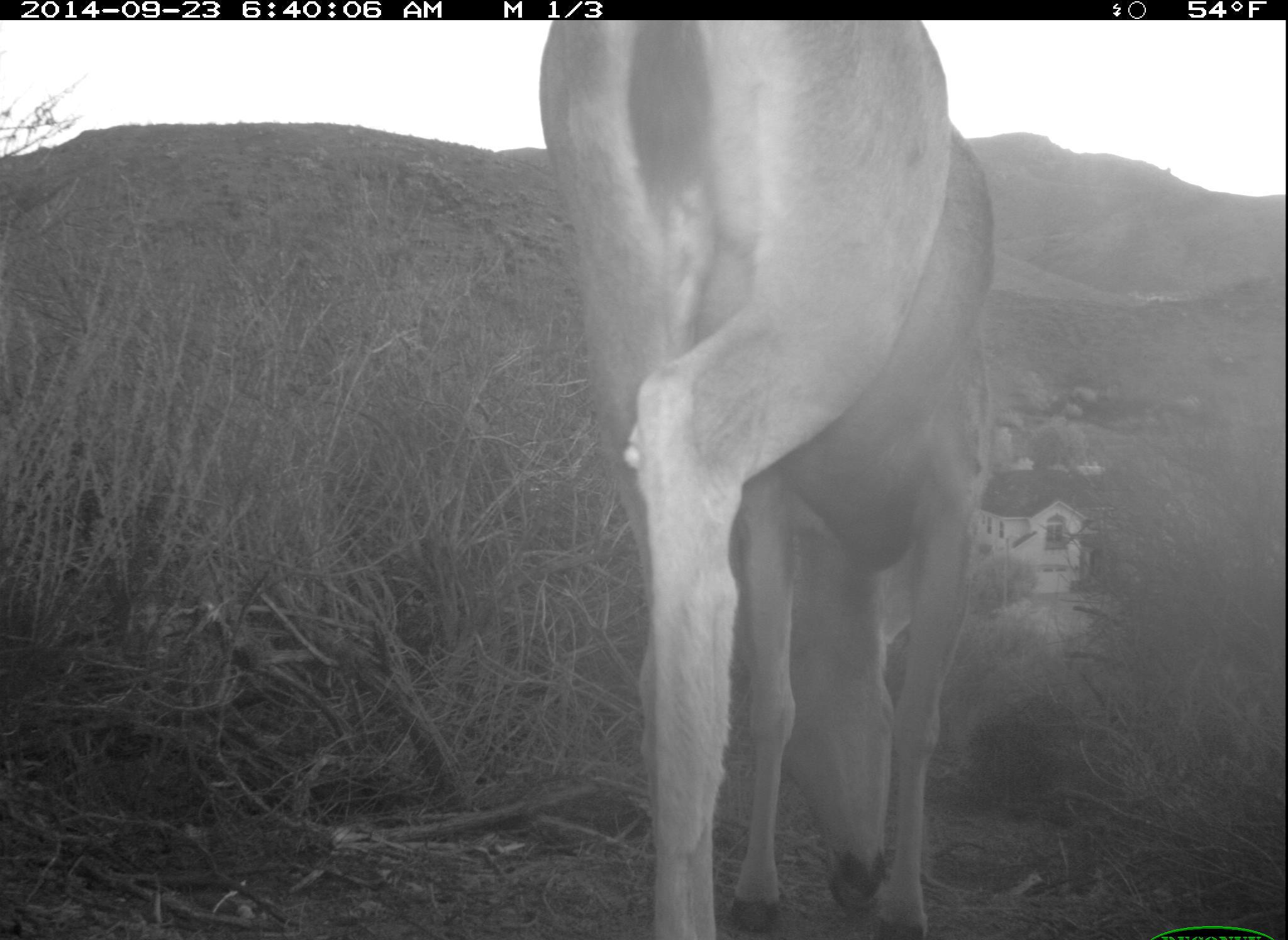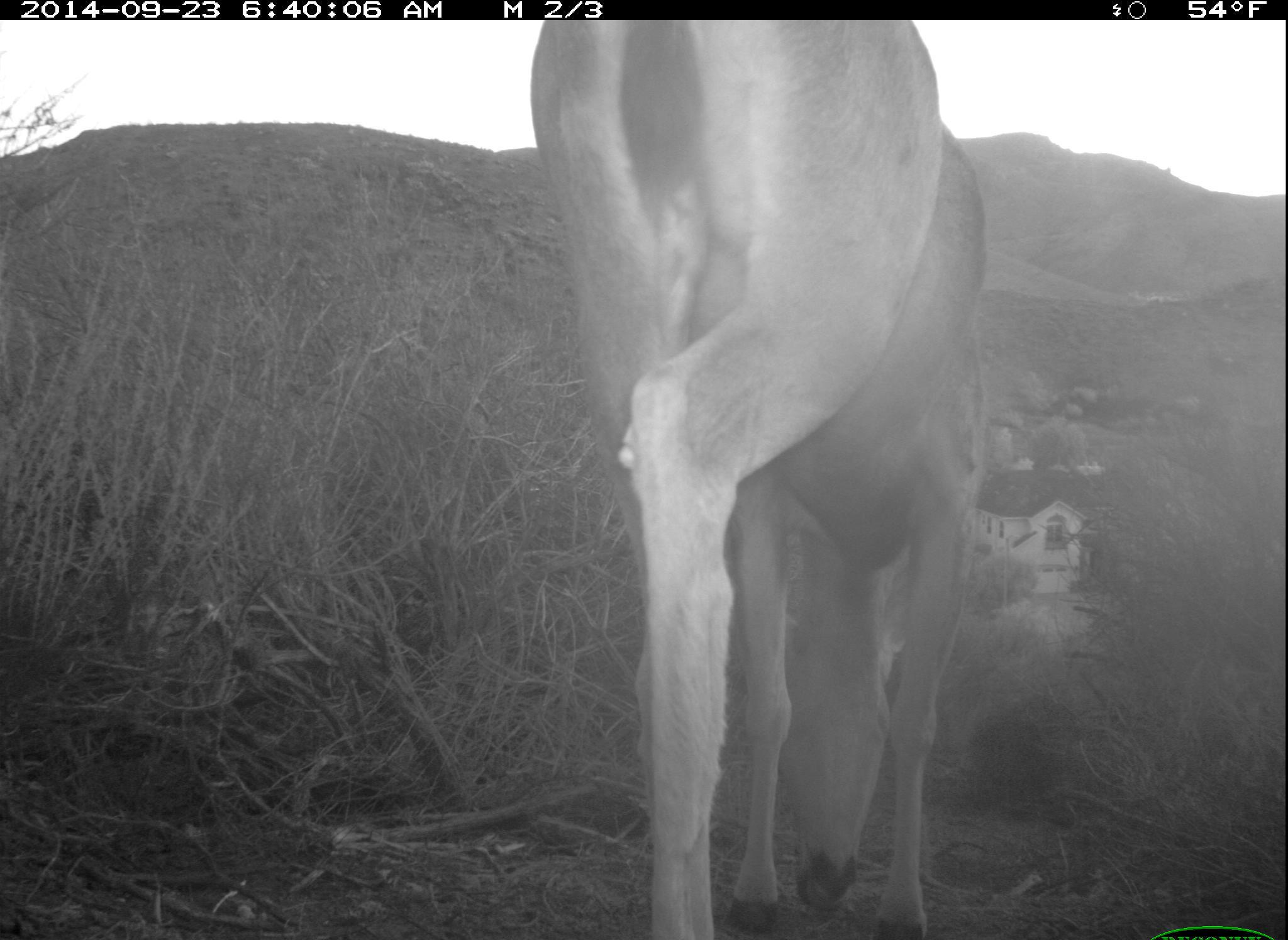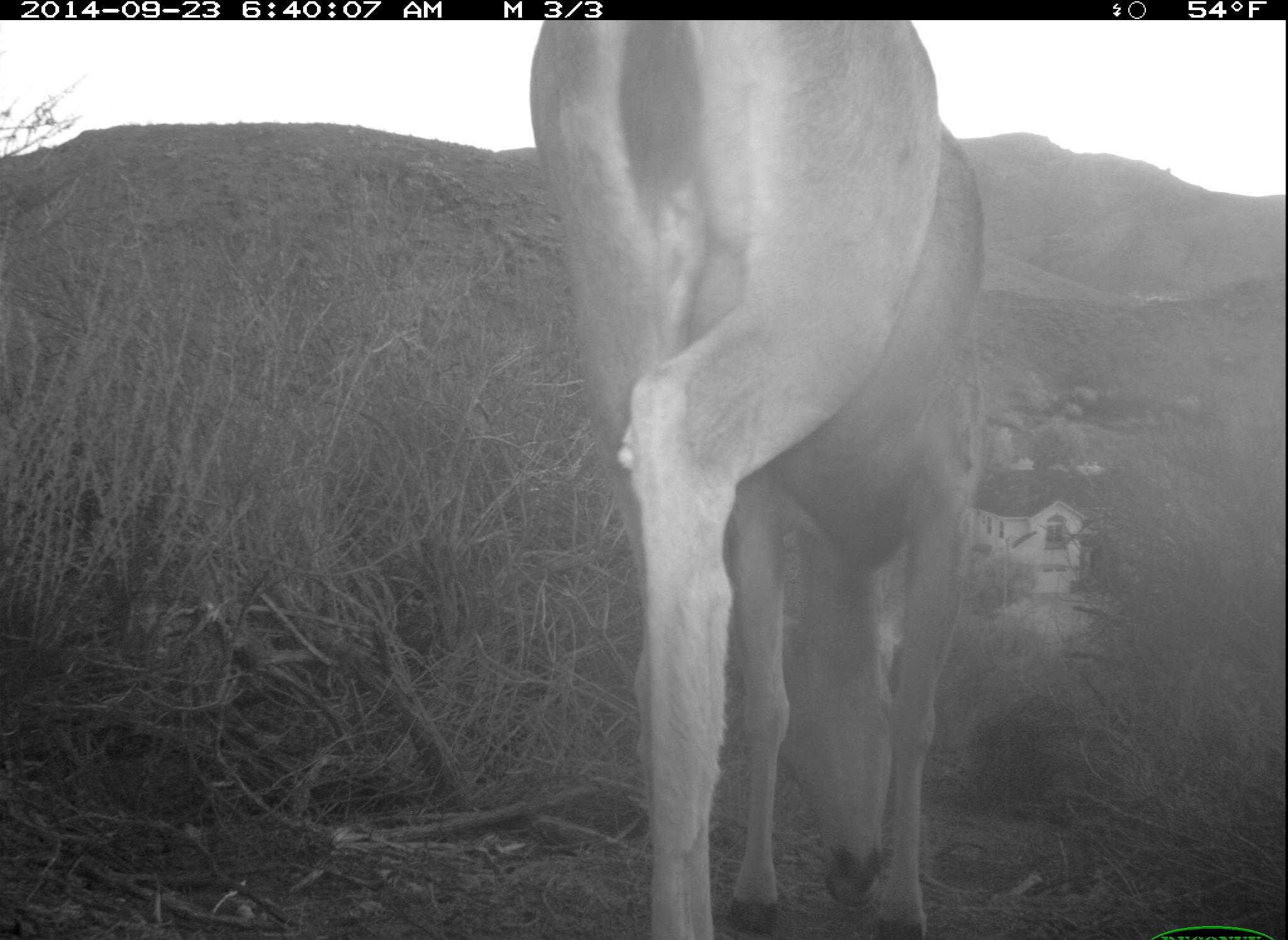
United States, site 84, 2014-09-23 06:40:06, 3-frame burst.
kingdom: Animalia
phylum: Chordata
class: Mammalia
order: Artiodactyla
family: Cervidae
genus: Odocoileus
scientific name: Odocoileus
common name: deer